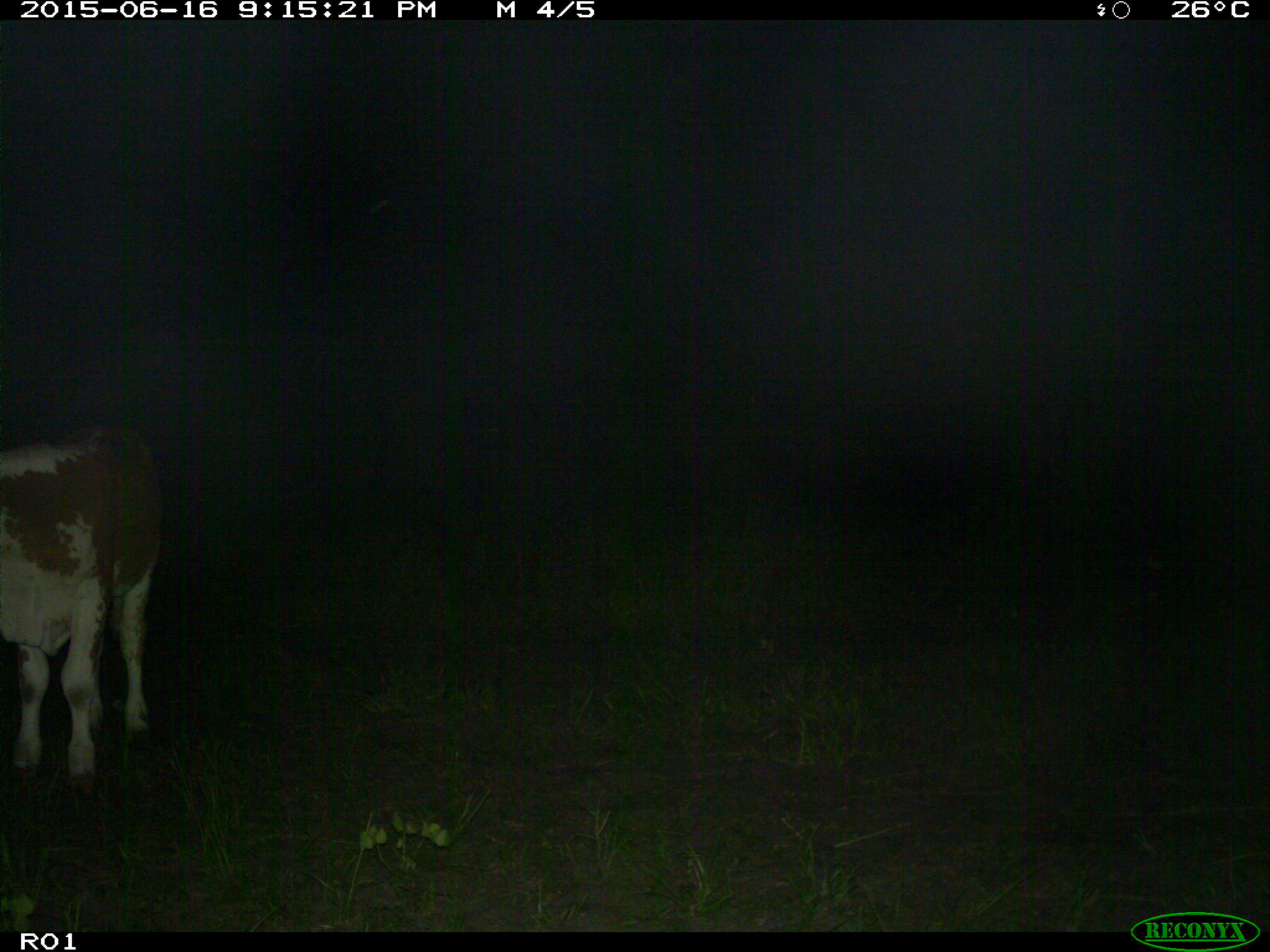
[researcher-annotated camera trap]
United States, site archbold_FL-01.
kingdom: Animalia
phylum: Chordata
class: Mammalia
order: Artiodactyla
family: Bovidae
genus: Bos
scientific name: Bos taurus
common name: domestic cow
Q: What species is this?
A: Bos taurus (domestic cow).